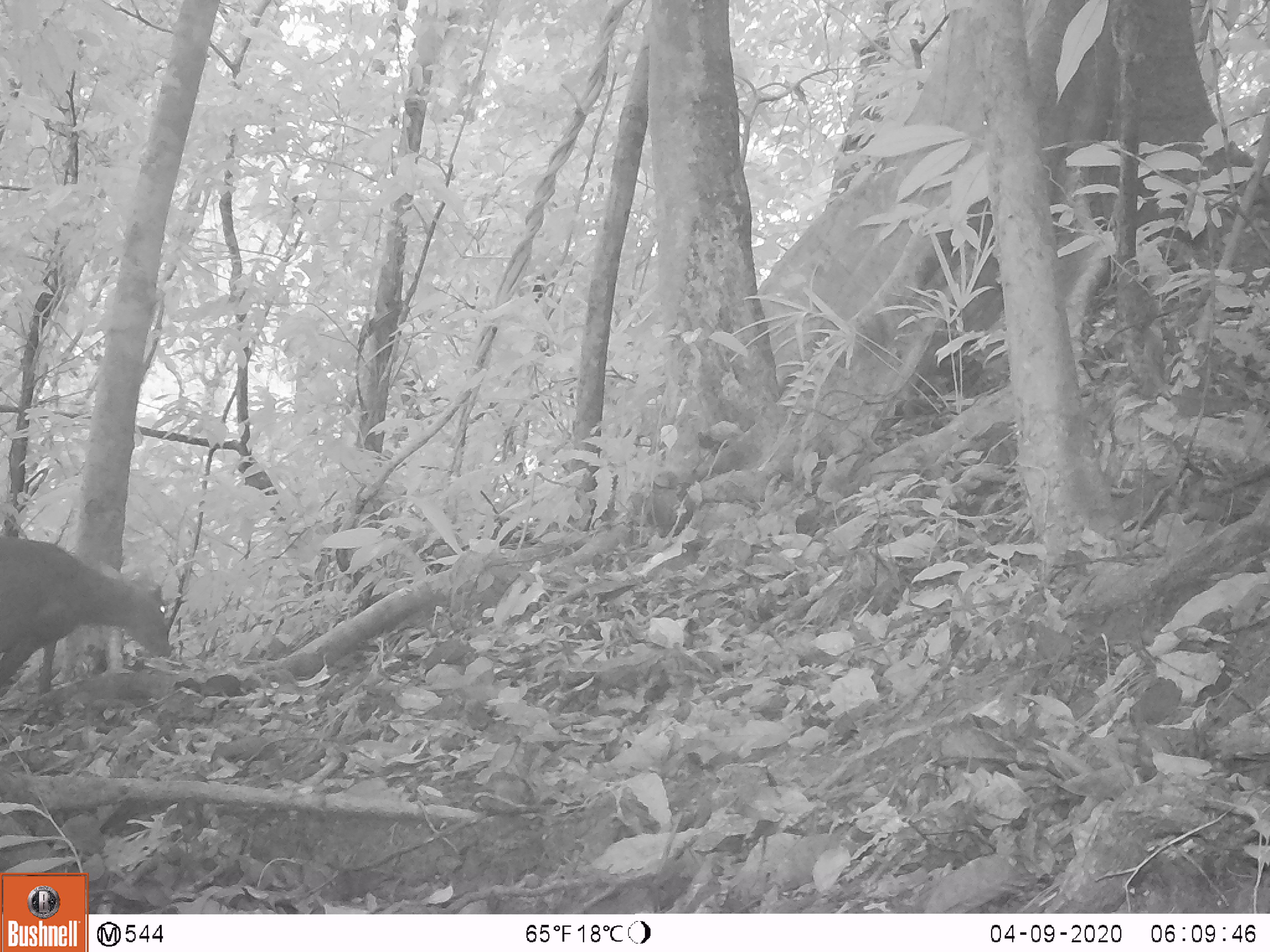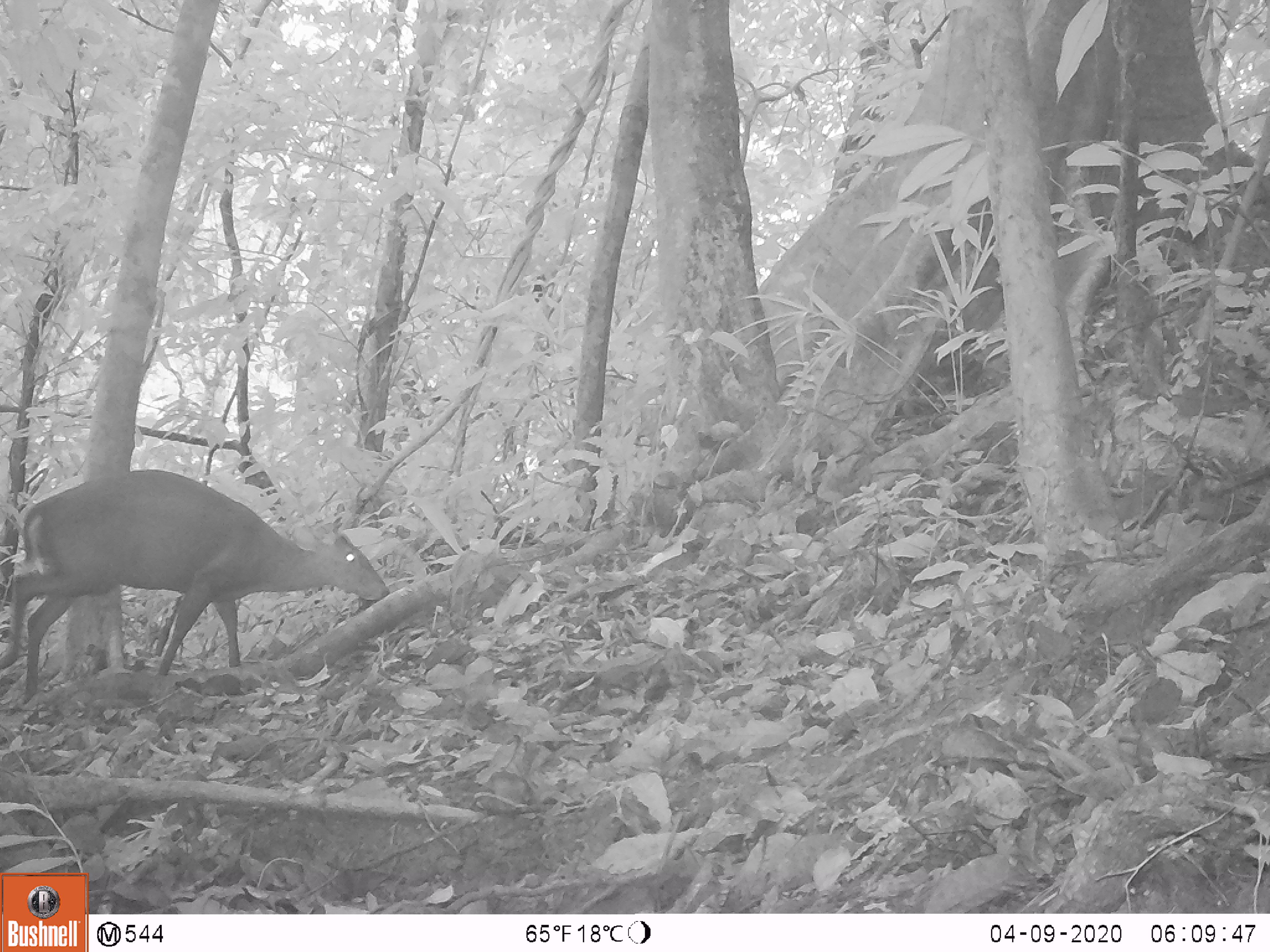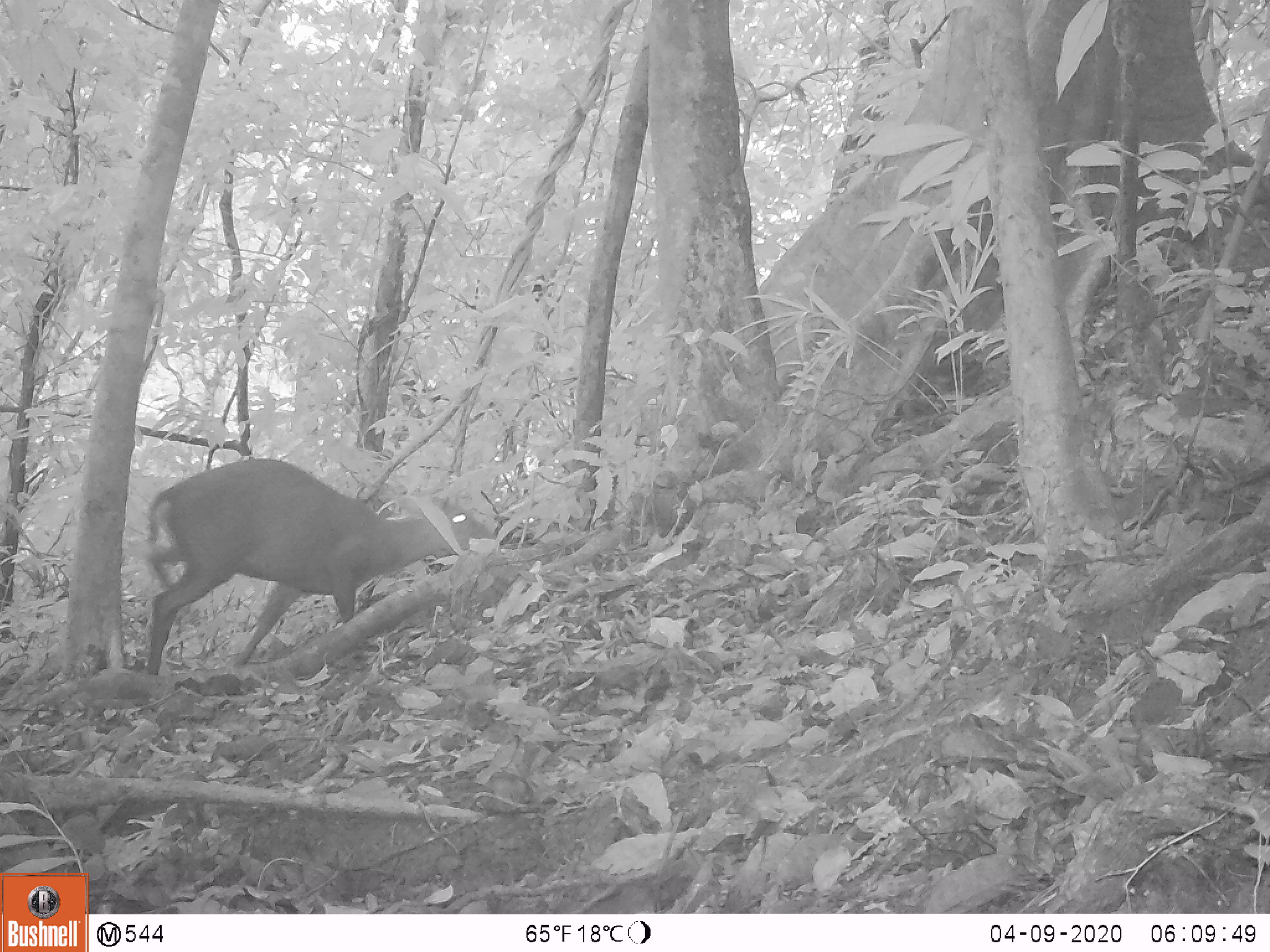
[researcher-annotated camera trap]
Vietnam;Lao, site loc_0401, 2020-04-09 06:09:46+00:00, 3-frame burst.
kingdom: Animalia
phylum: Chordata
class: Mammalia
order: Artiodactyla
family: Cervidae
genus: Muntiacus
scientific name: Muntiacus rooseveltorum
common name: roosevelt's muntjac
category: roosevelts muntjac group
Roosevelts muntjac group (roosevelt's muntjac) (Muntiacus rooseveltorum). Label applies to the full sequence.